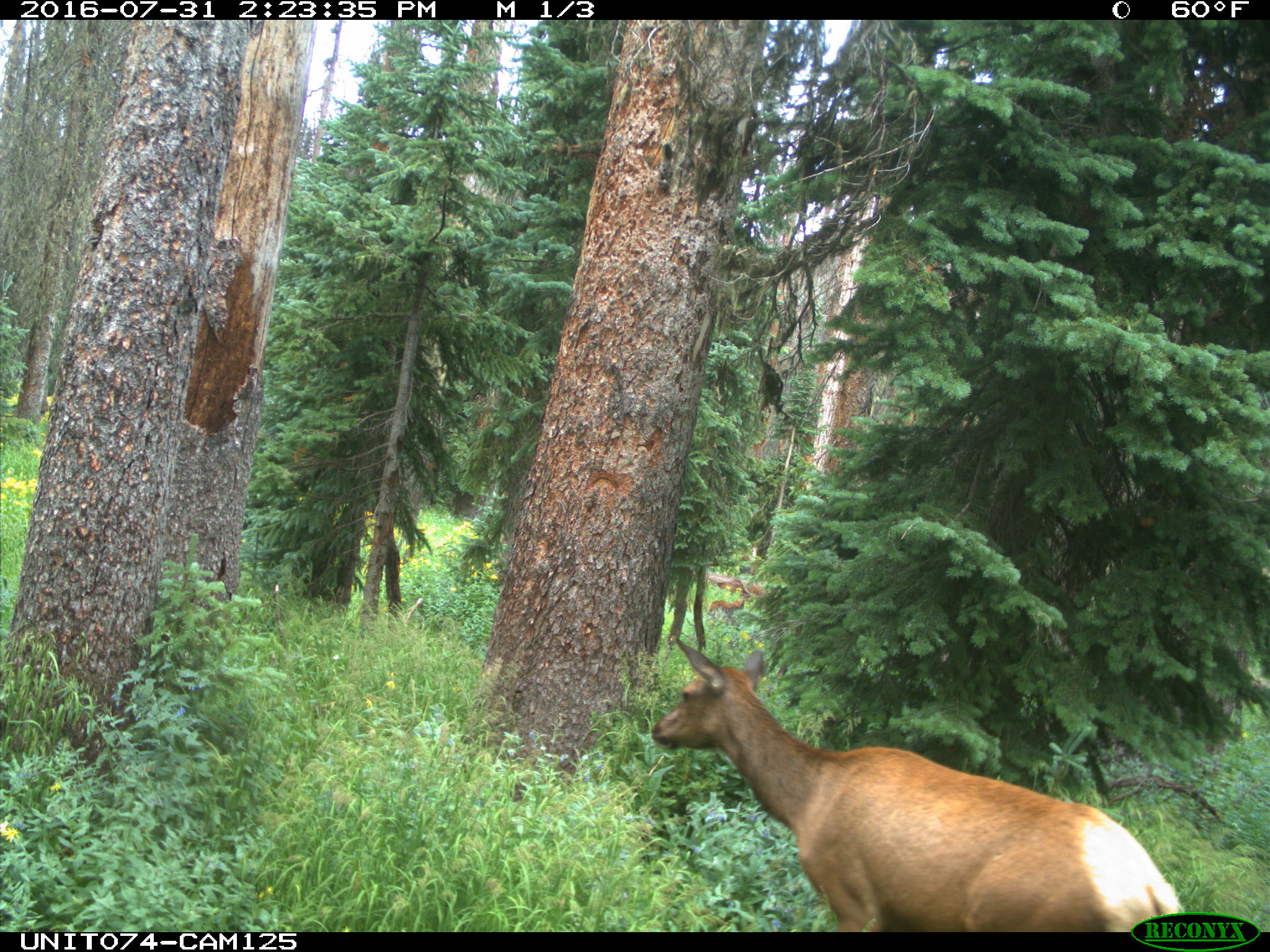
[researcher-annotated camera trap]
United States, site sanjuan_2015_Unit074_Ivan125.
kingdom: Animalia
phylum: Chordata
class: Mammalia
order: Artiodactyla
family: Cervidae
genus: Cervus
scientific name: Cervus elaphus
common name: red deer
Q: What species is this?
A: Cervus elaphus (red deer).